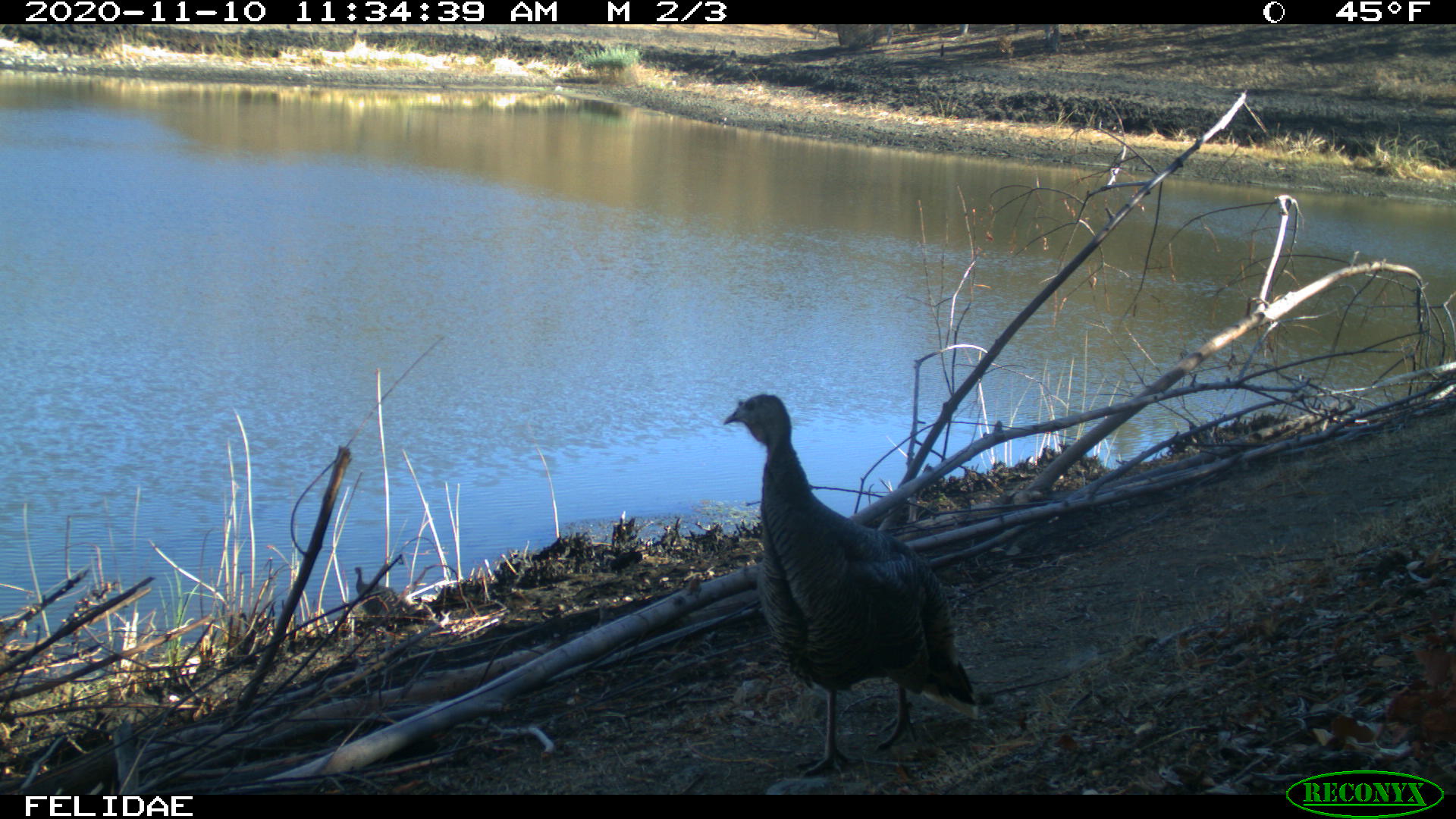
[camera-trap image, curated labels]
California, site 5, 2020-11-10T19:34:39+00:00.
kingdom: Animalia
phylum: Chordata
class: Aves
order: Galliformes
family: Phasianidae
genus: Meleagris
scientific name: Meleagris gallopavo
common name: turkey